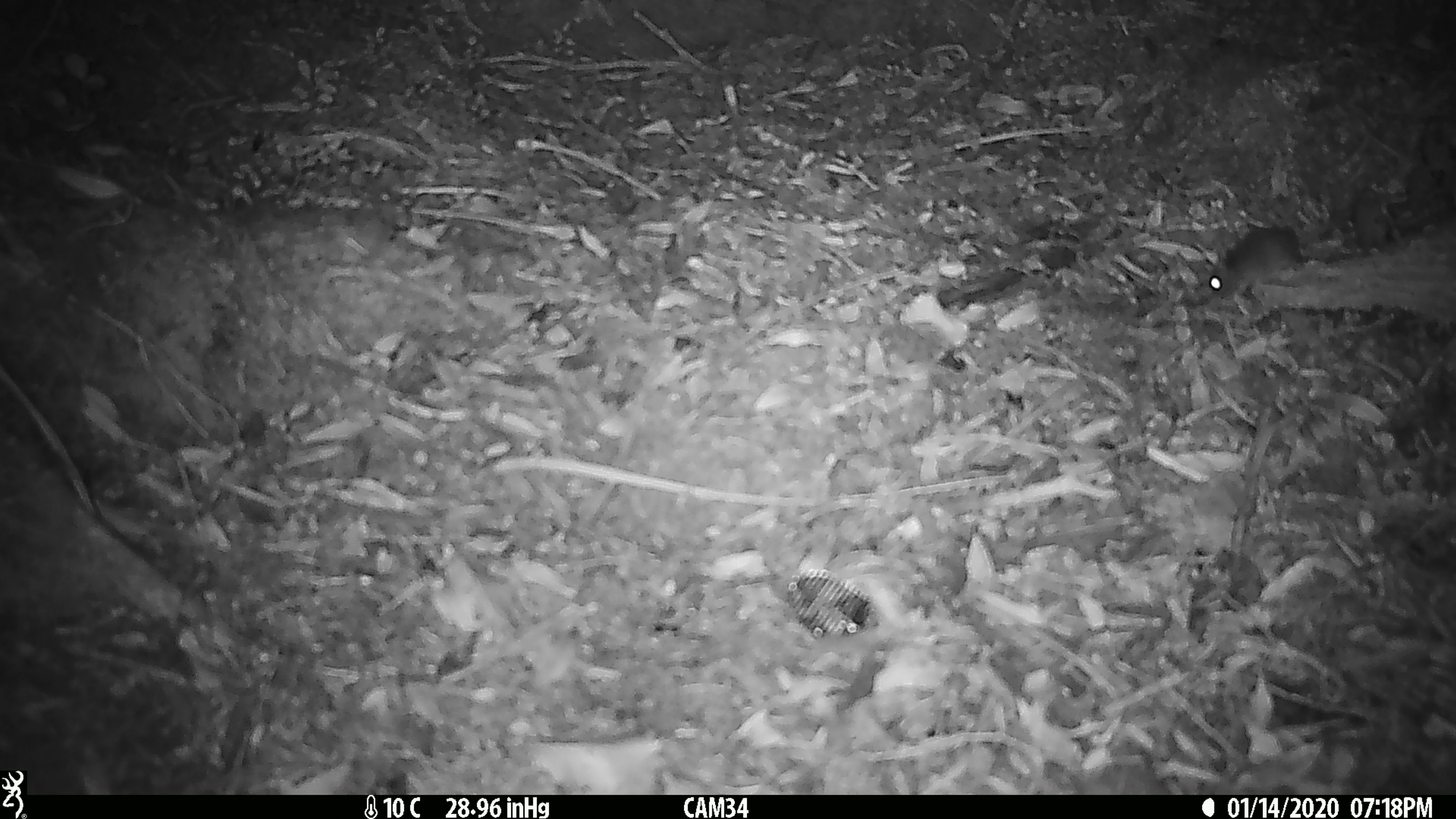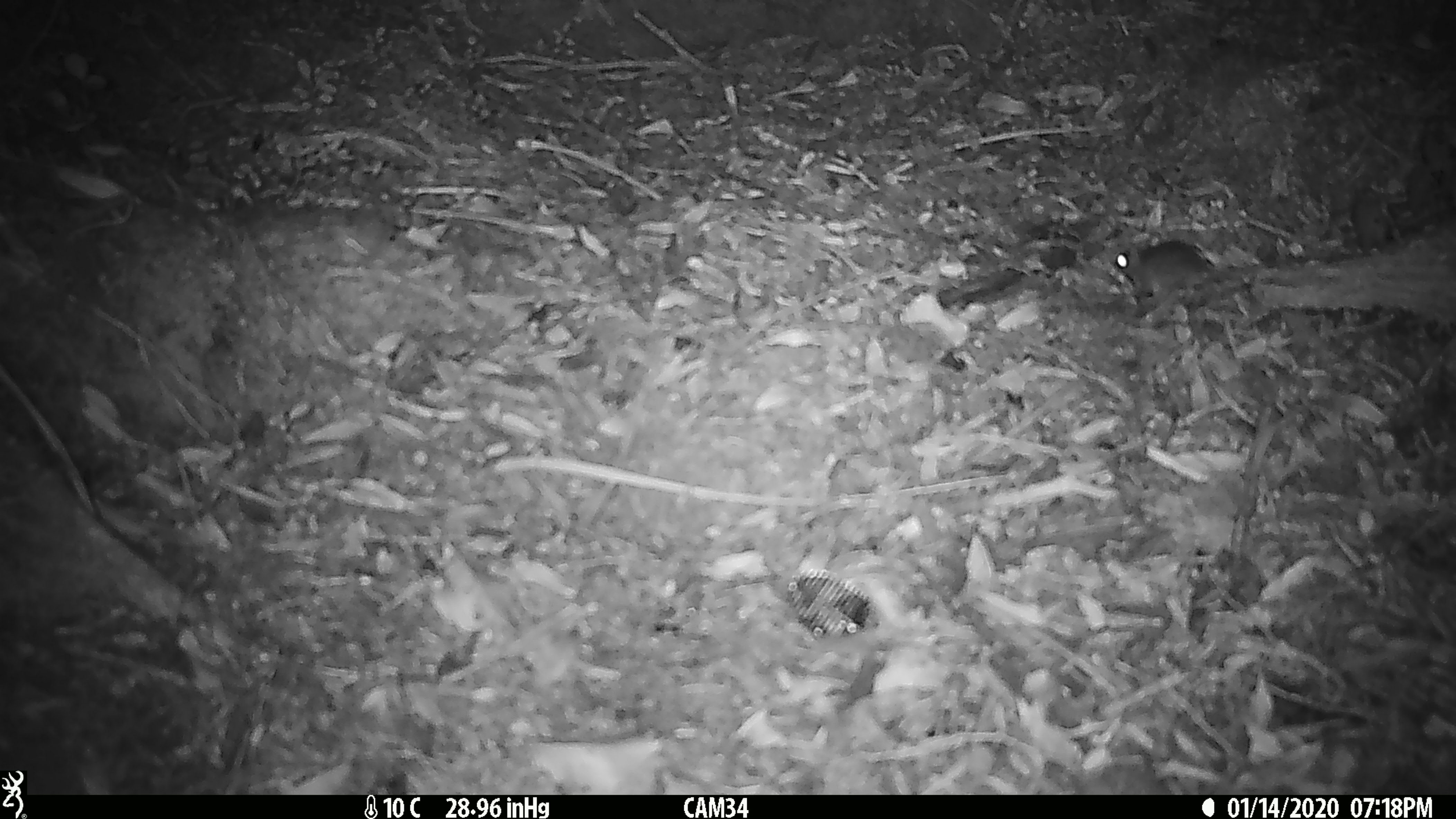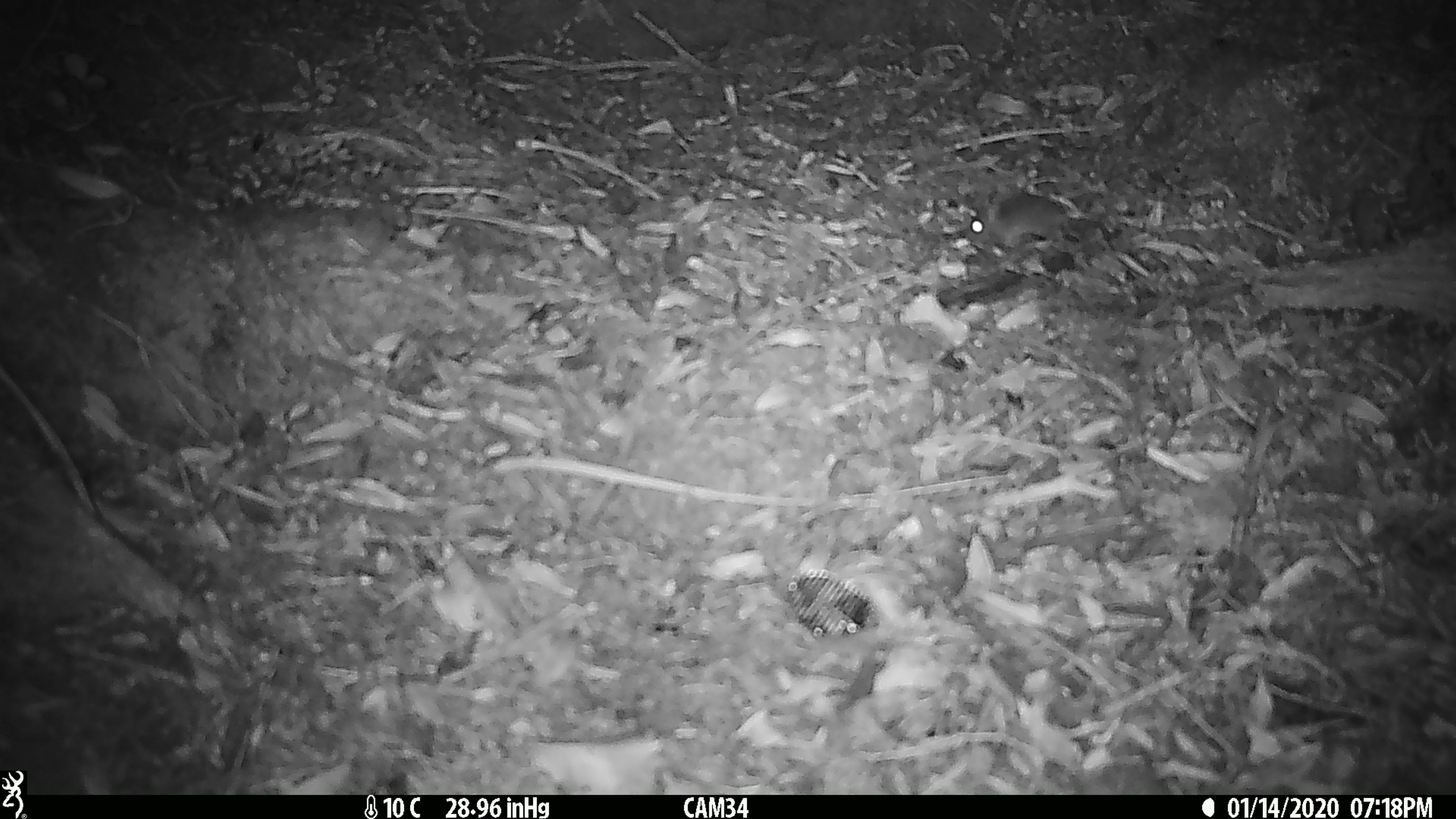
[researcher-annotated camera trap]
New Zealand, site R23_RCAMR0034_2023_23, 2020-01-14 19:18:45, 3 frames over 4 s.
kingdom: Animalia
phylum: Chordata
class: Mammalia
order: Rodentia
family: Muridae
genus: Mus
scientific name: Mus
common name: mouse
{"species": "mouse (Mus)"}